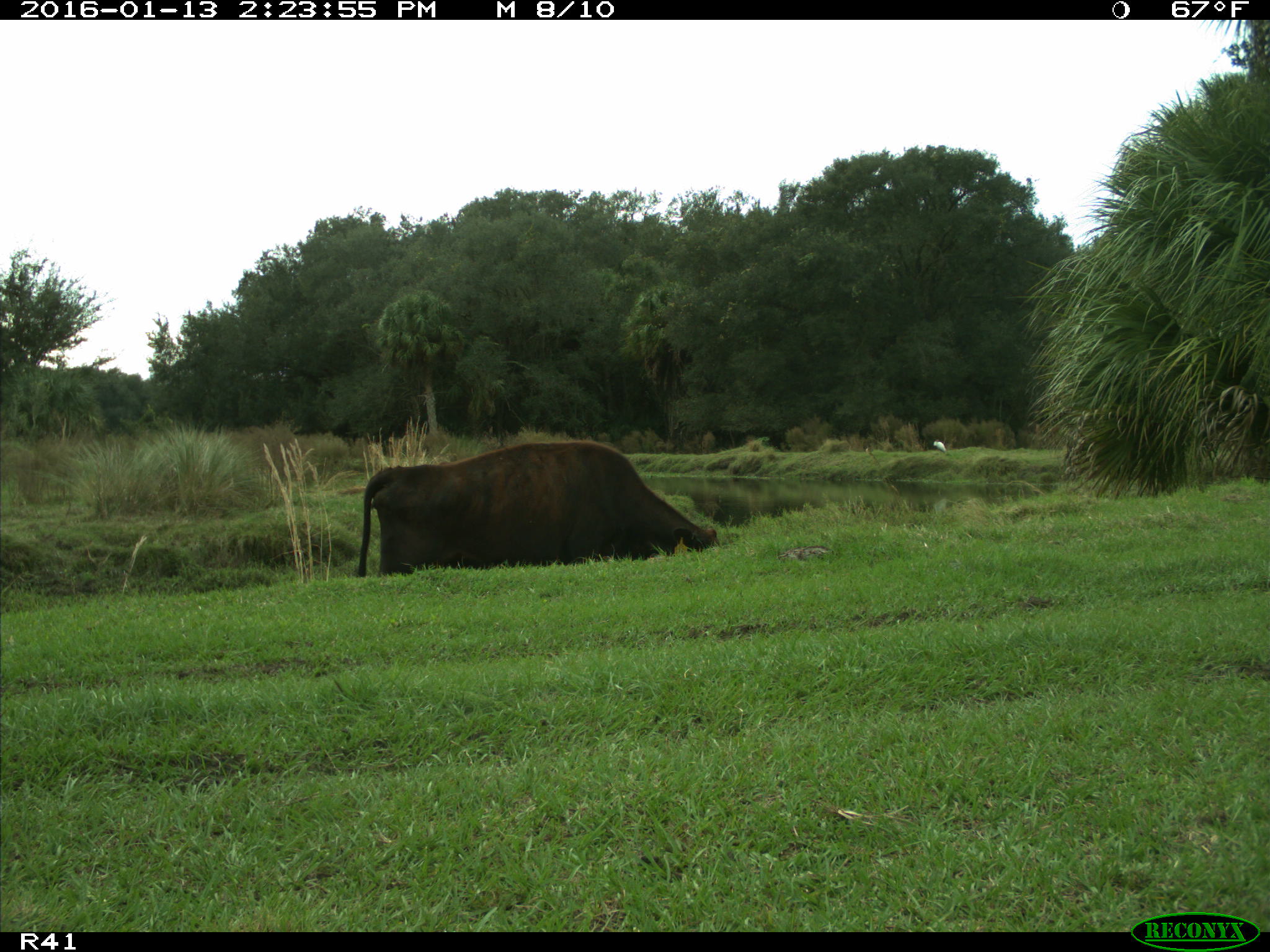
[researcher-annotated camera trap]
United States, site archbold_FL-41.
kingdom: Animalia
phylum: Chordata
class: Mammalia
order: Artiodactyla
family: Bovidae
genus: Bos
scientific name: Bos taurus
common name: domestic cow